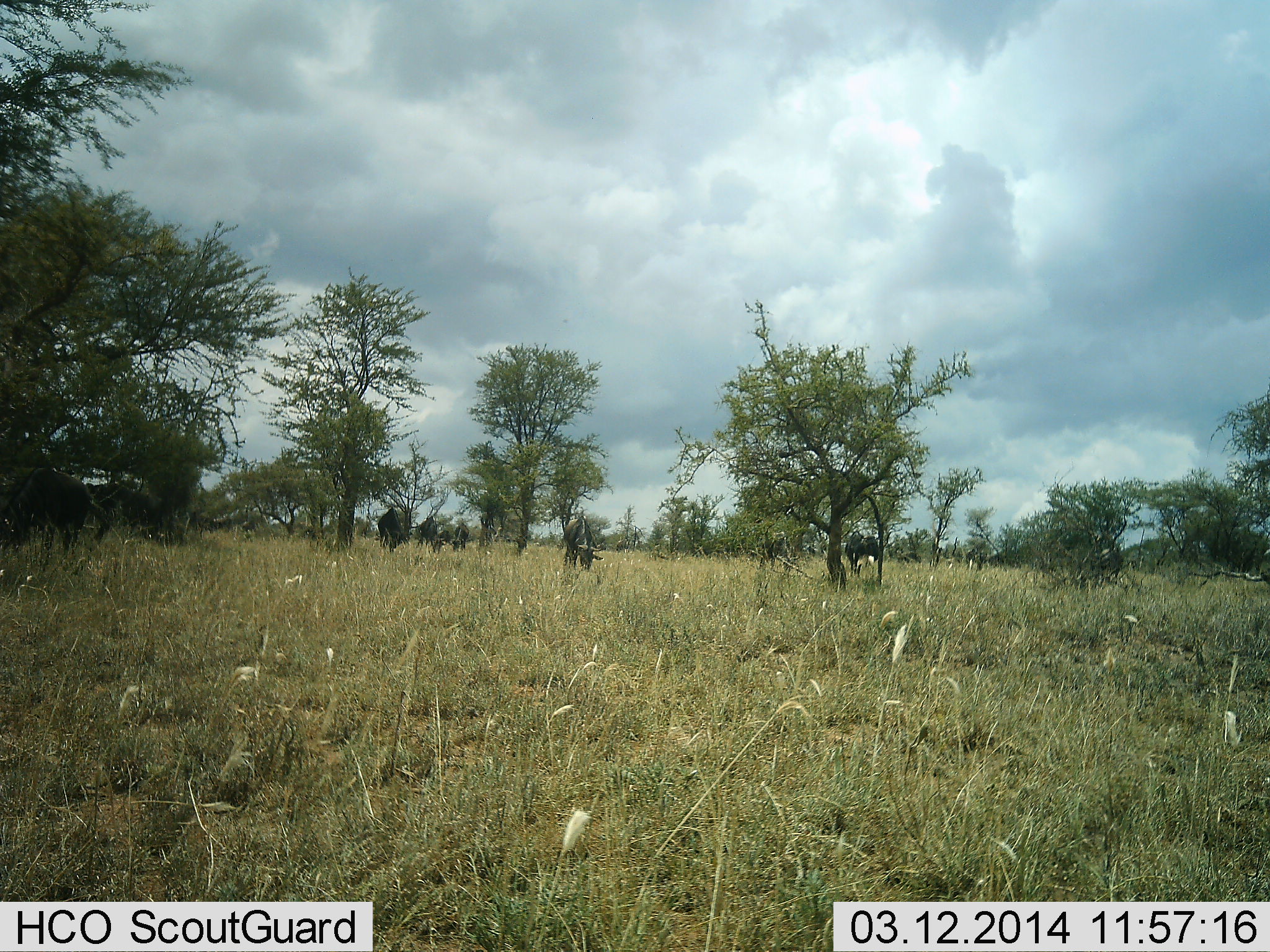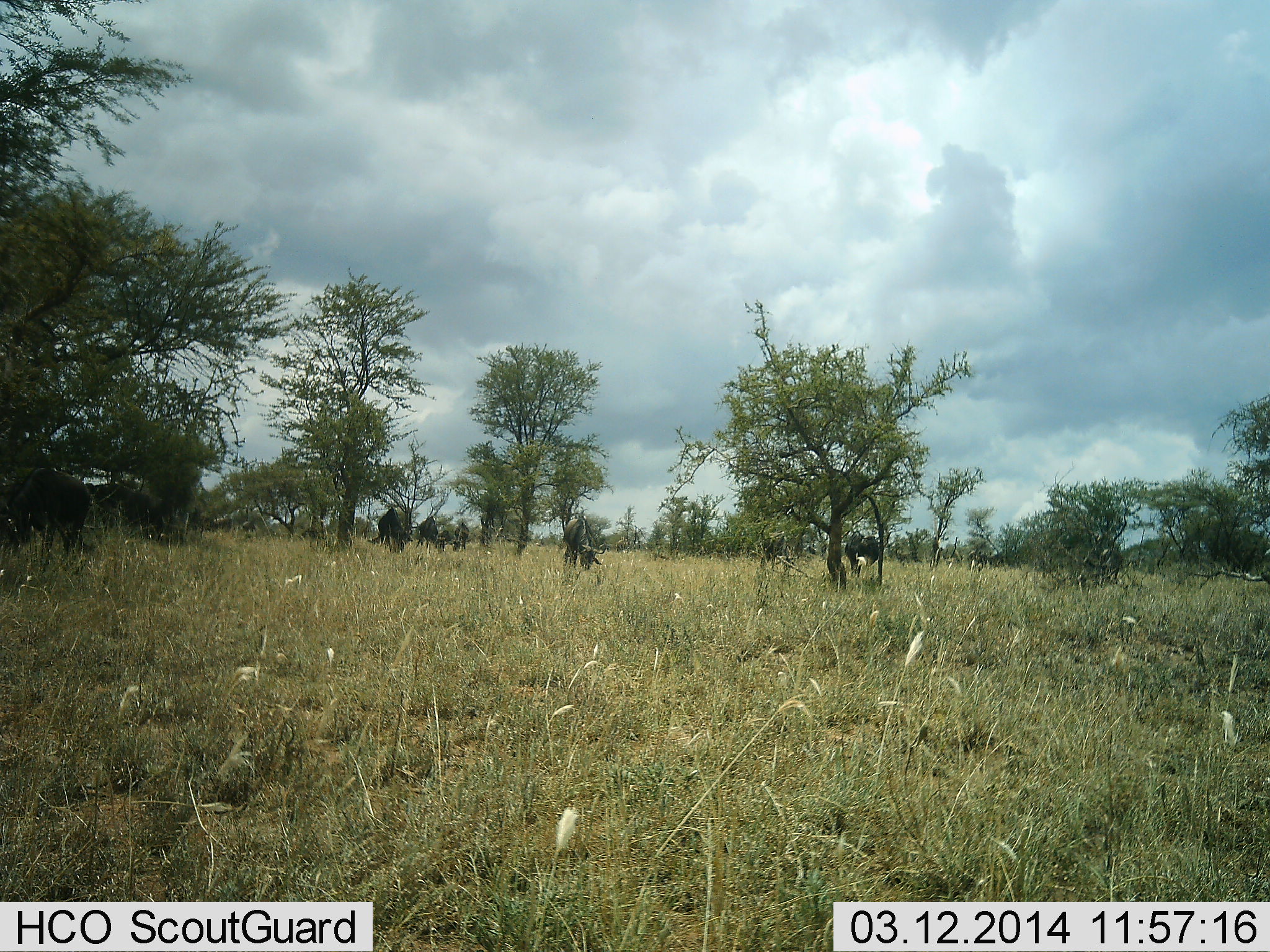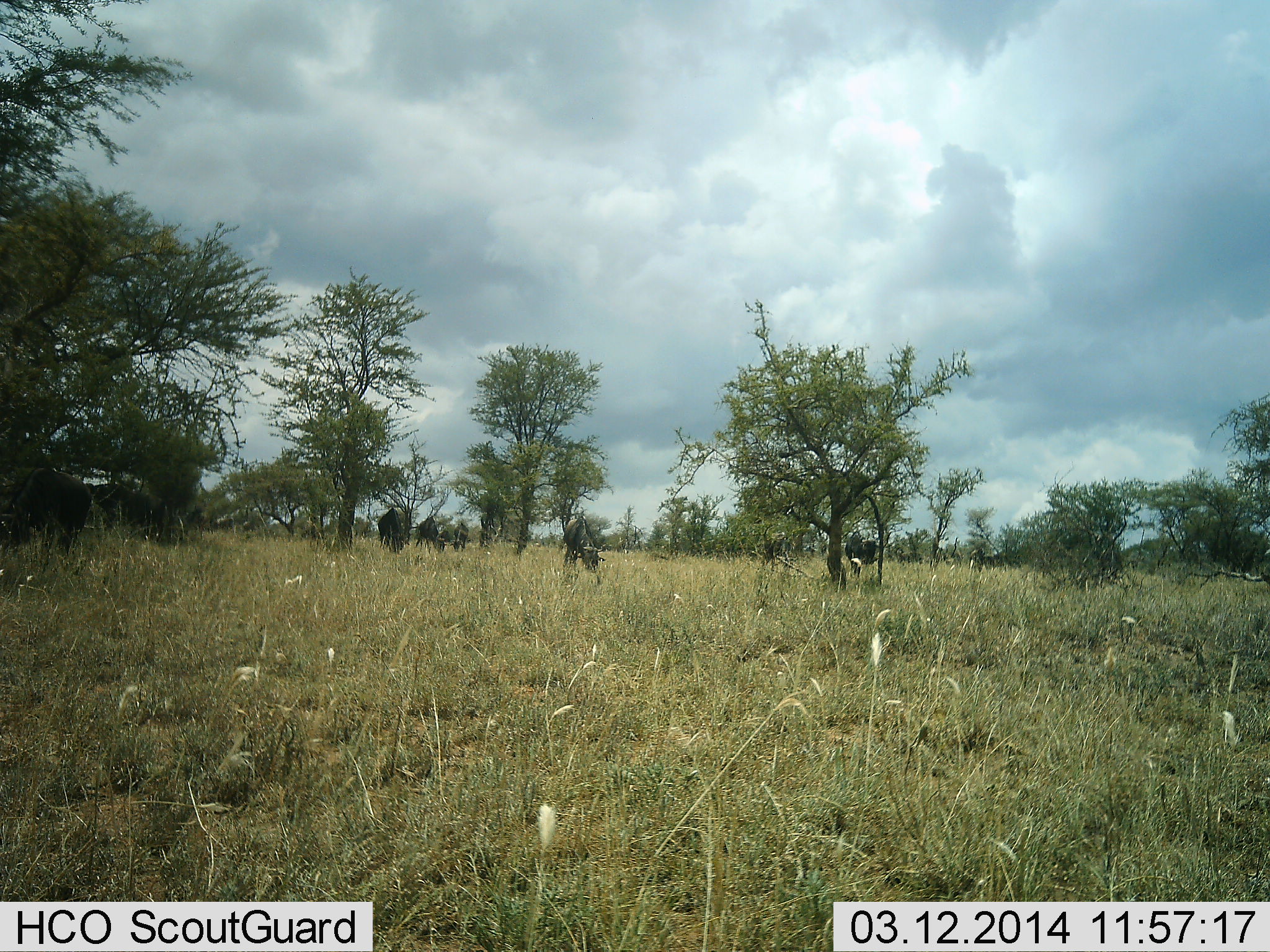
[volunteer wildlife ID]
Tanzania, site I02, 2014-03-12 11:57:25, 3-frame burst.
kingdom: Animalia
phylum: Chordata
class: Mammalia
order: Artiodactyla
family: Bovidae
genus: Connochaetes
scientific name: Connochaetes taurinus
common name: blue wildebeest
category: wildebeest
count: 7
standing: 40%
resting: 0%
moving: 10%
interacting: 0%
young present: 0%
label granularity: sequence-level